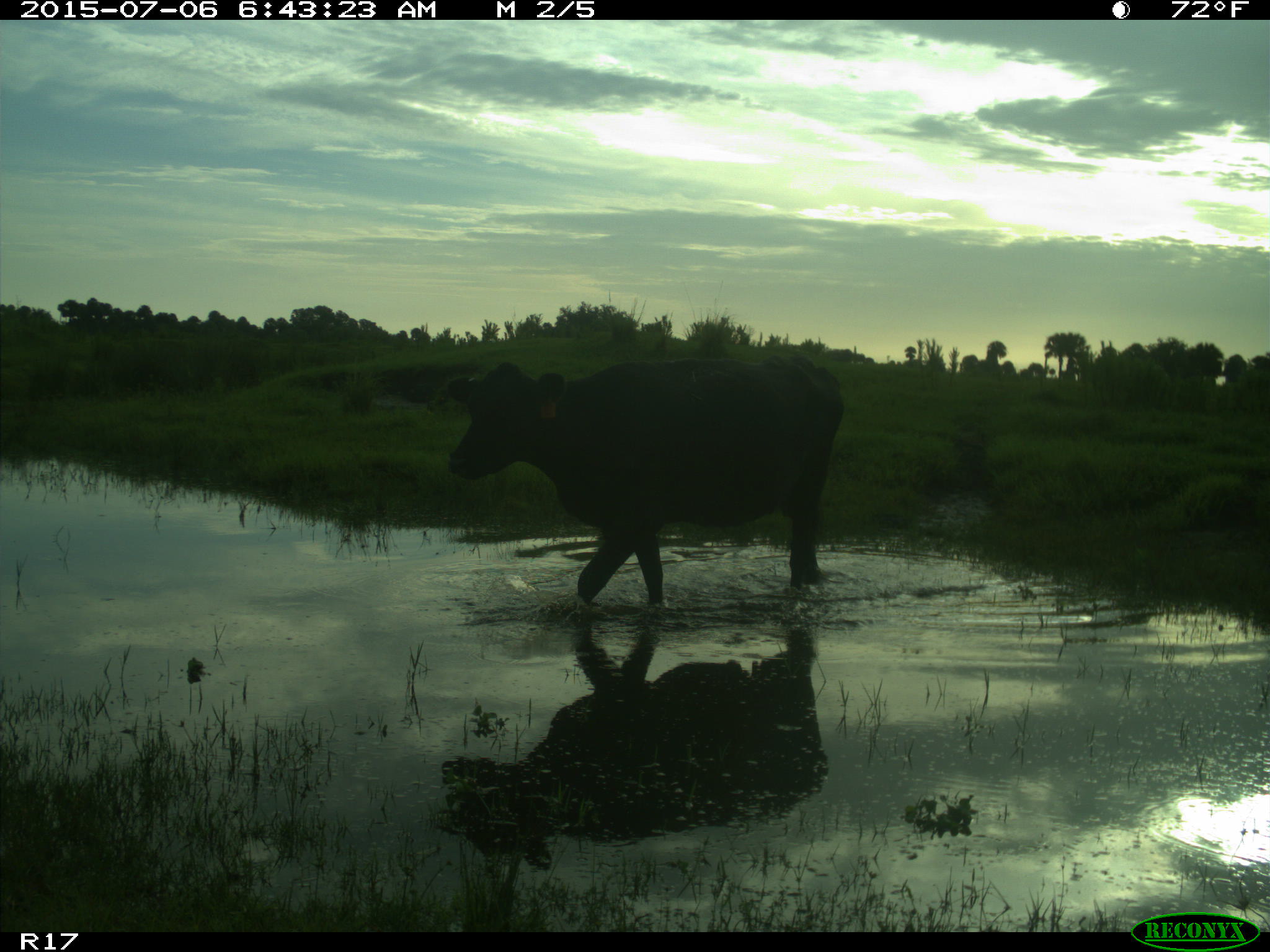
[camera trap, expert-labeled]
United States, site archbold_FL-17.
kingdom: Animalia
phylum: Chordata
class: Mammalia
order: Artiodactyla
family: Bovidae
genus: Bos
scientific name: Bos taurus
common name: domestic cow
Bos taurus (domestic cow).